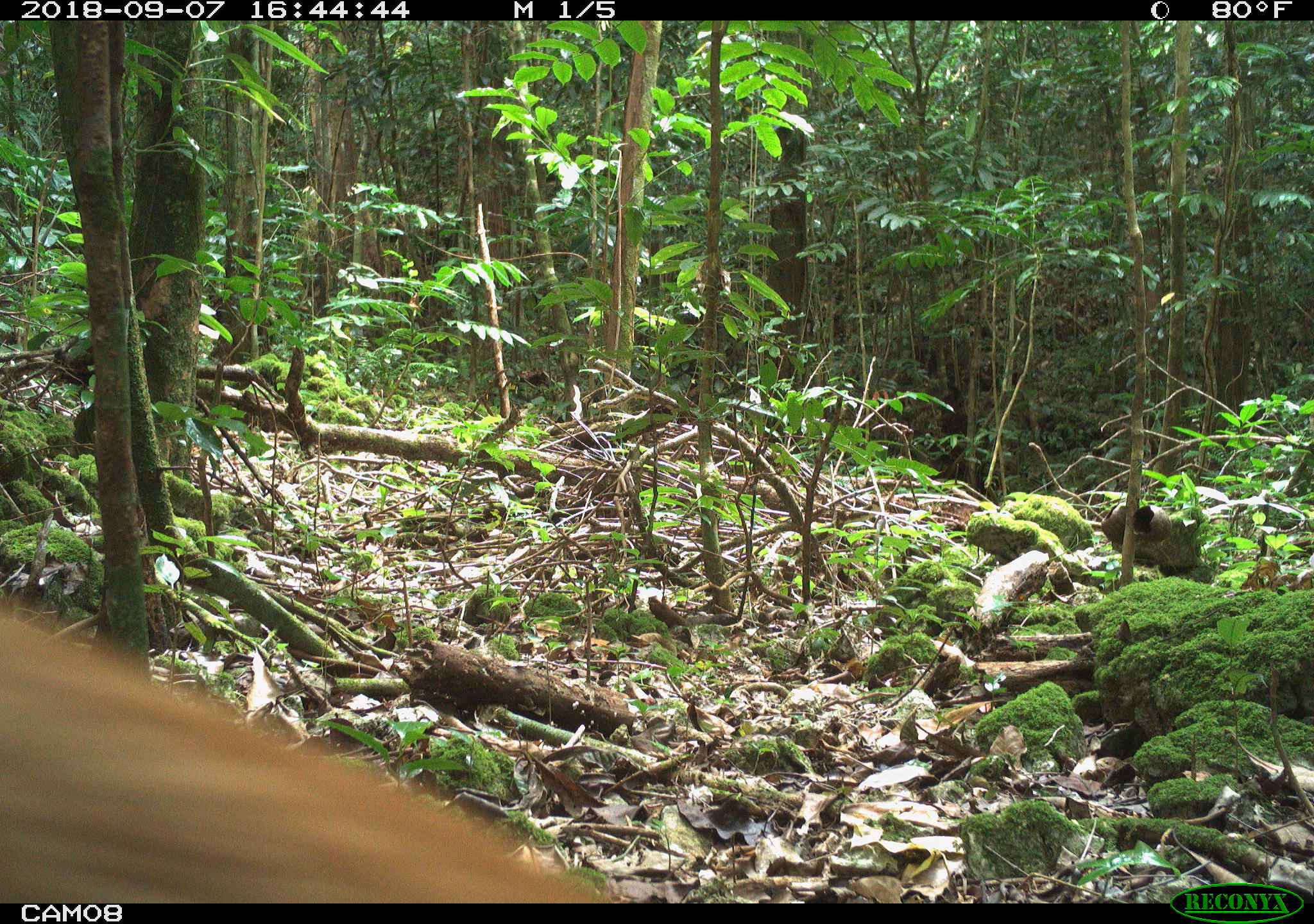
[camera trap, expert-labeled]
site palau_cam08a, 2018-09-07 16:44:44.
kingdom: Animalia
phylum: Chordata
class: Mammalia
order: Carnivora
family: Felidae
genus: Felis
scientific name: Felis catus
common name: cat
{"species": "cat (Felis catus)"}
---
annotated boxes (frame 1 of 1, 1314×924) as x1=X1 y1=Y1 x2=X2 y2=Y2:
cat: x1=0 y1=595 x2=623 y2=903